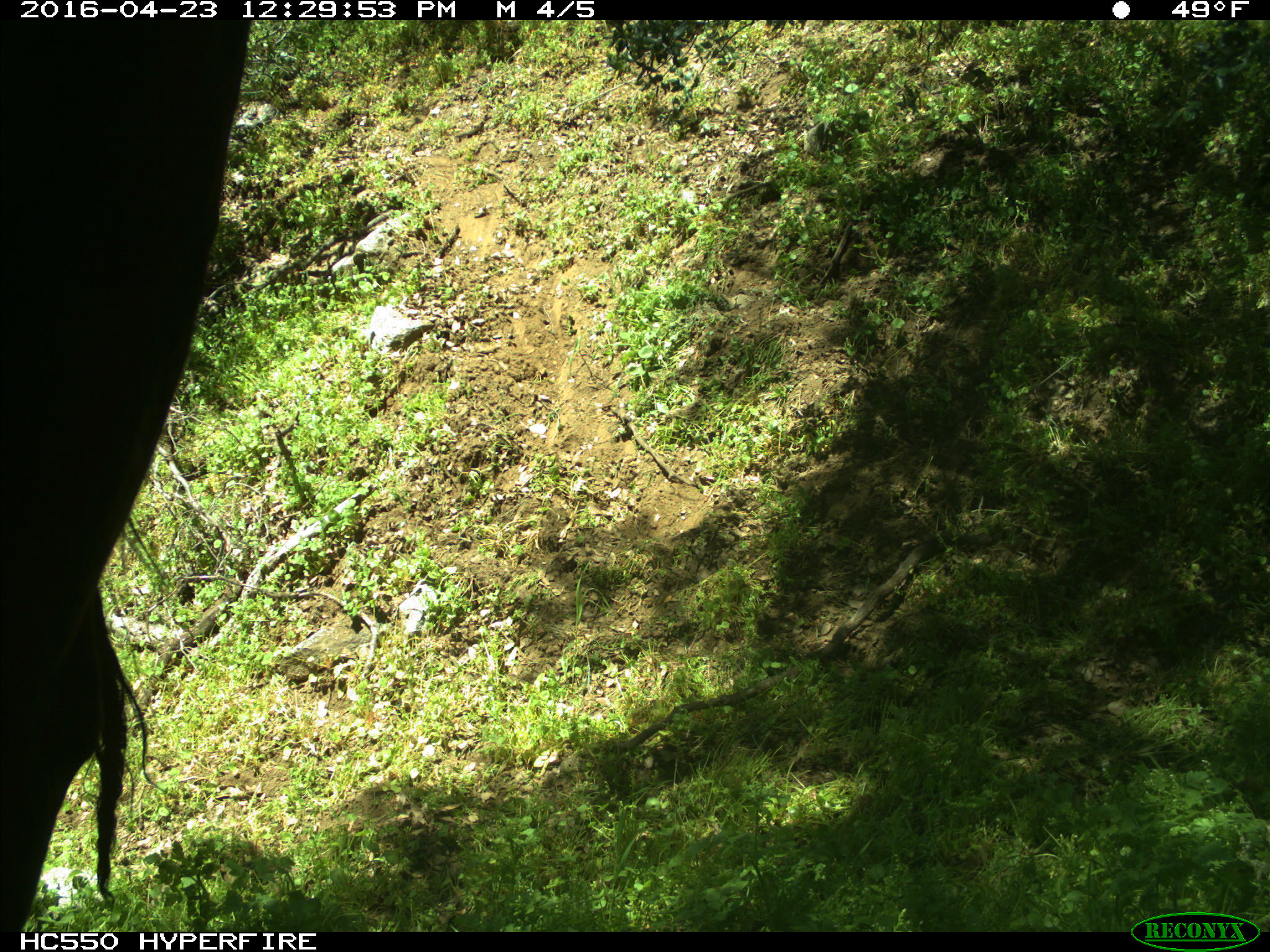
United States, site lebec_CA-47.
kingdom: Animalia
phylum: Chordata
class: Mammalia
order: Artiodactyla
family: Bovidae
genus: Bos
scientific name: Bos taurus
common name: domestic cow